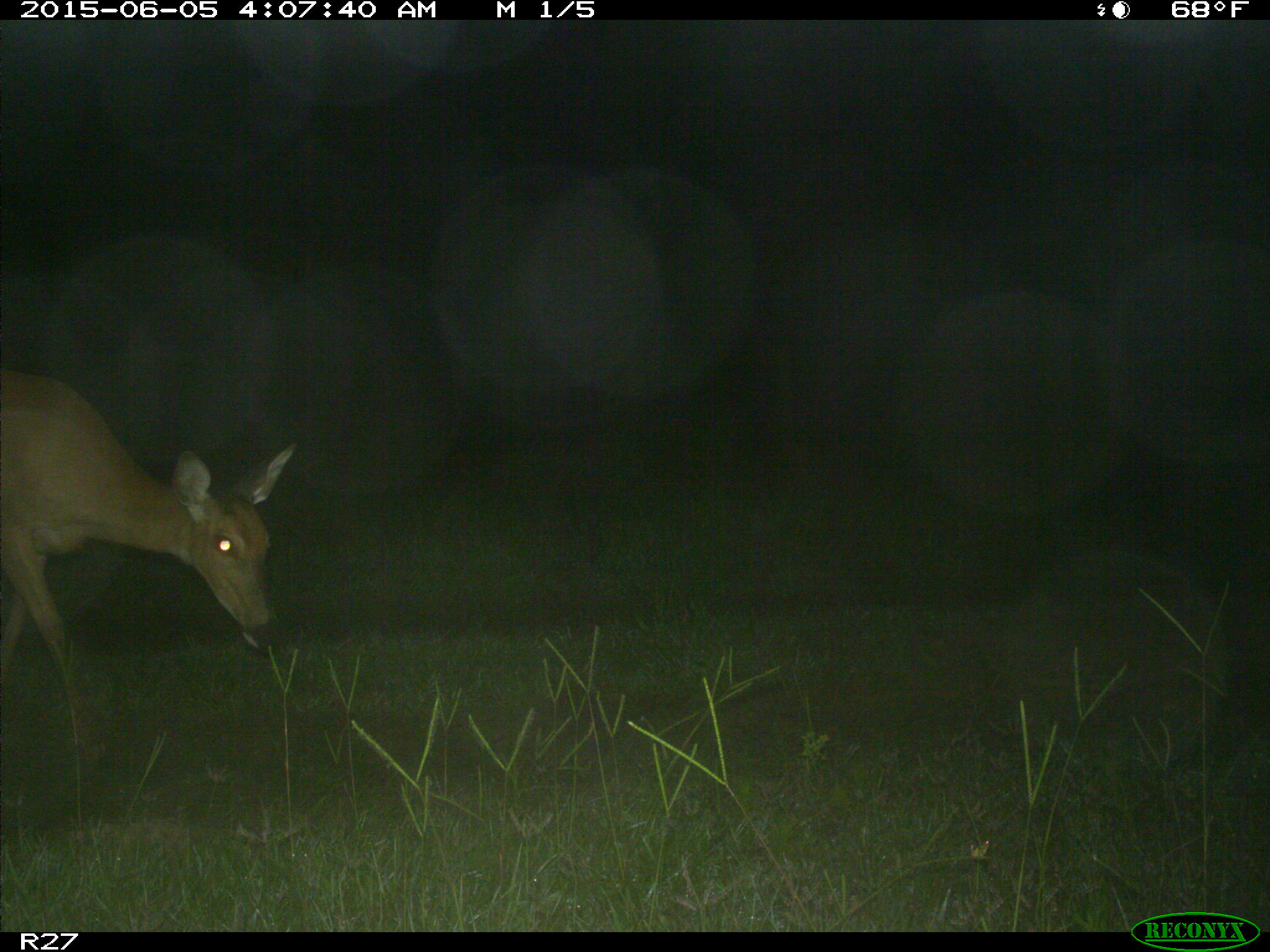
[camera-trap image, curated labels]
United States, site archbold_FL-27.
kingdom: Animalia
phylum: Chordata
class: Mammalia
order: Artiodactyla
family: Cervidae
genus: Odocoileus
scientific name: Odocoileus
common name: deer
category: unidentified deer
Unidentified deer (deer) (Odocoileus).